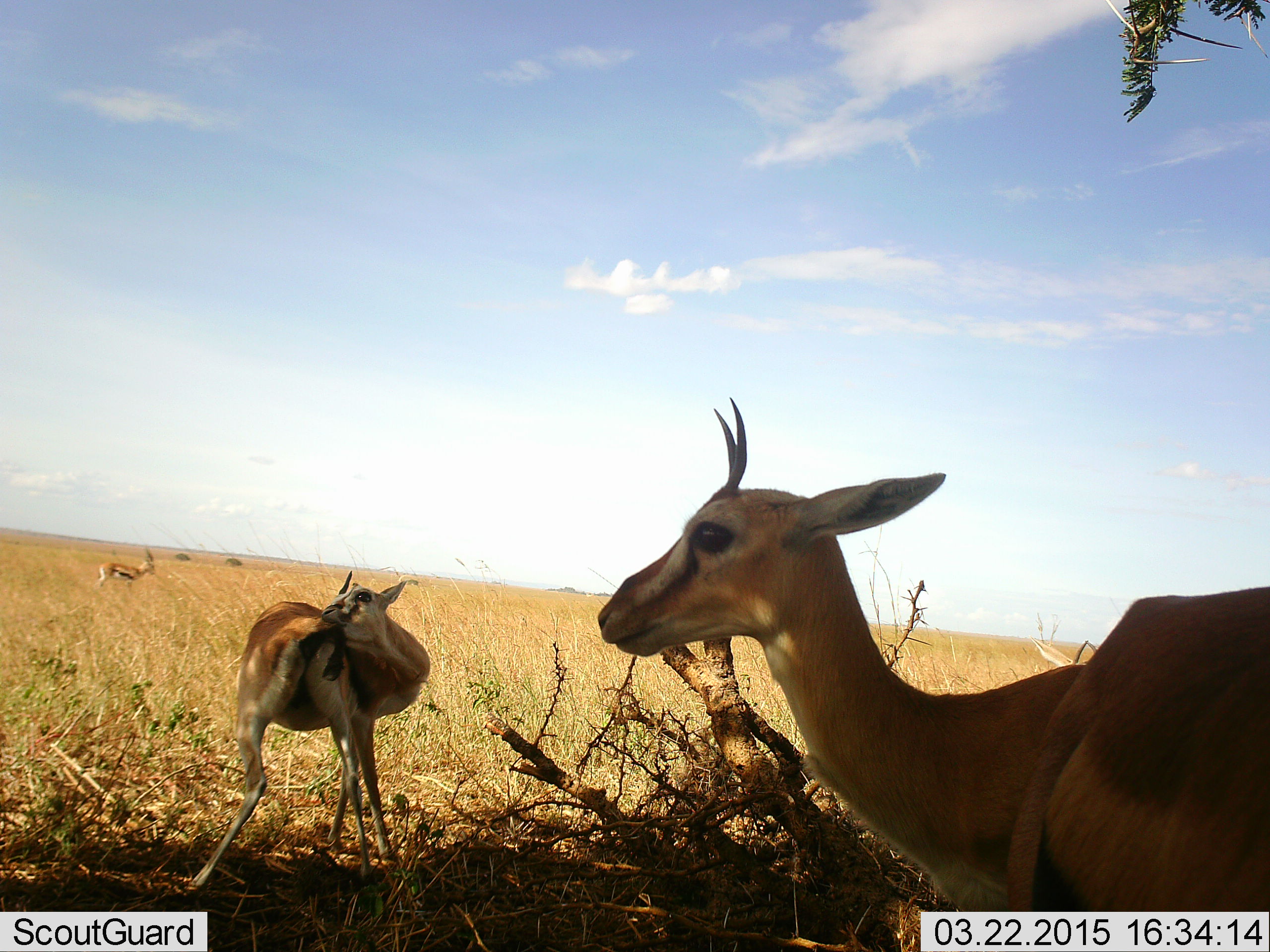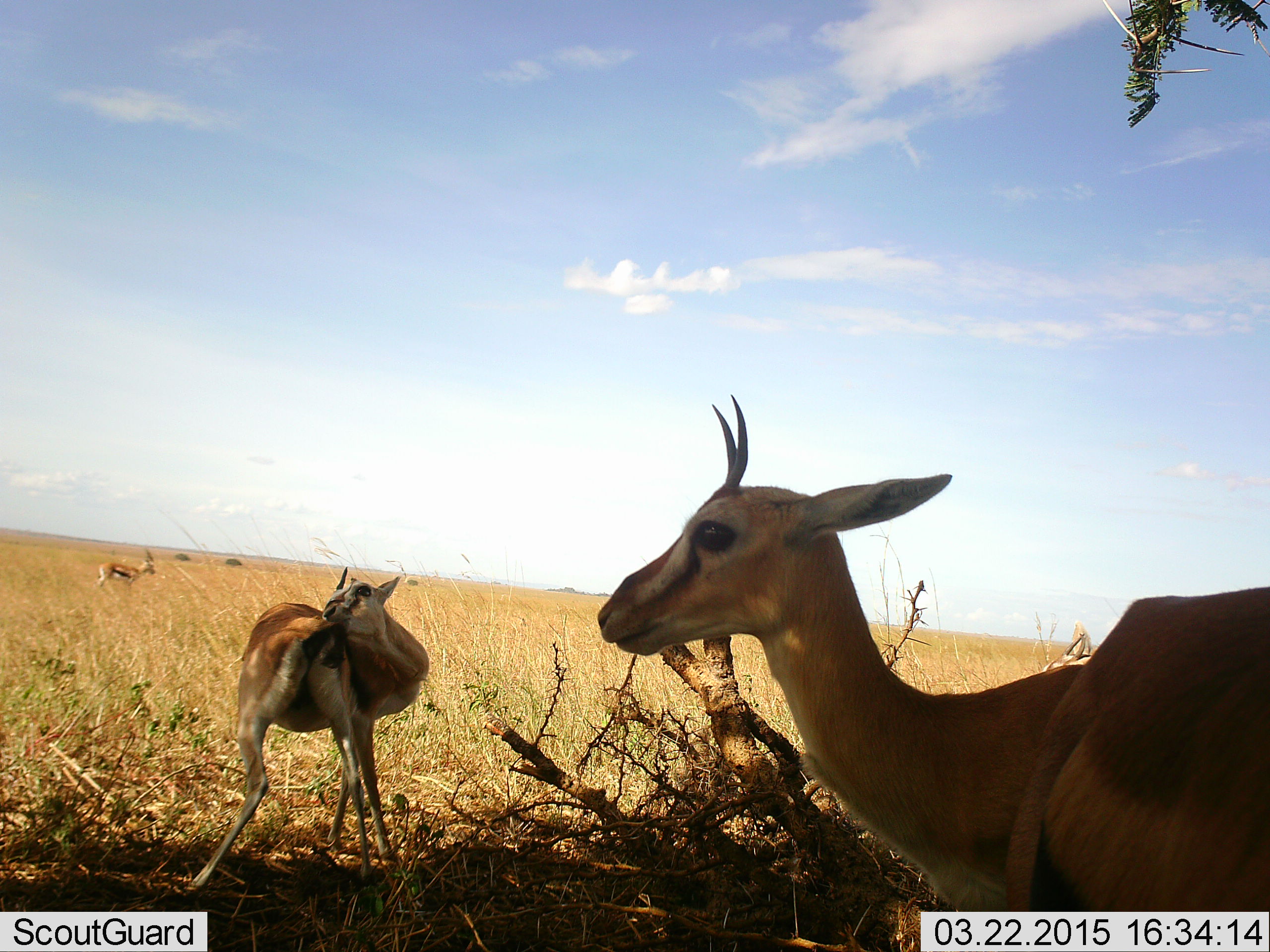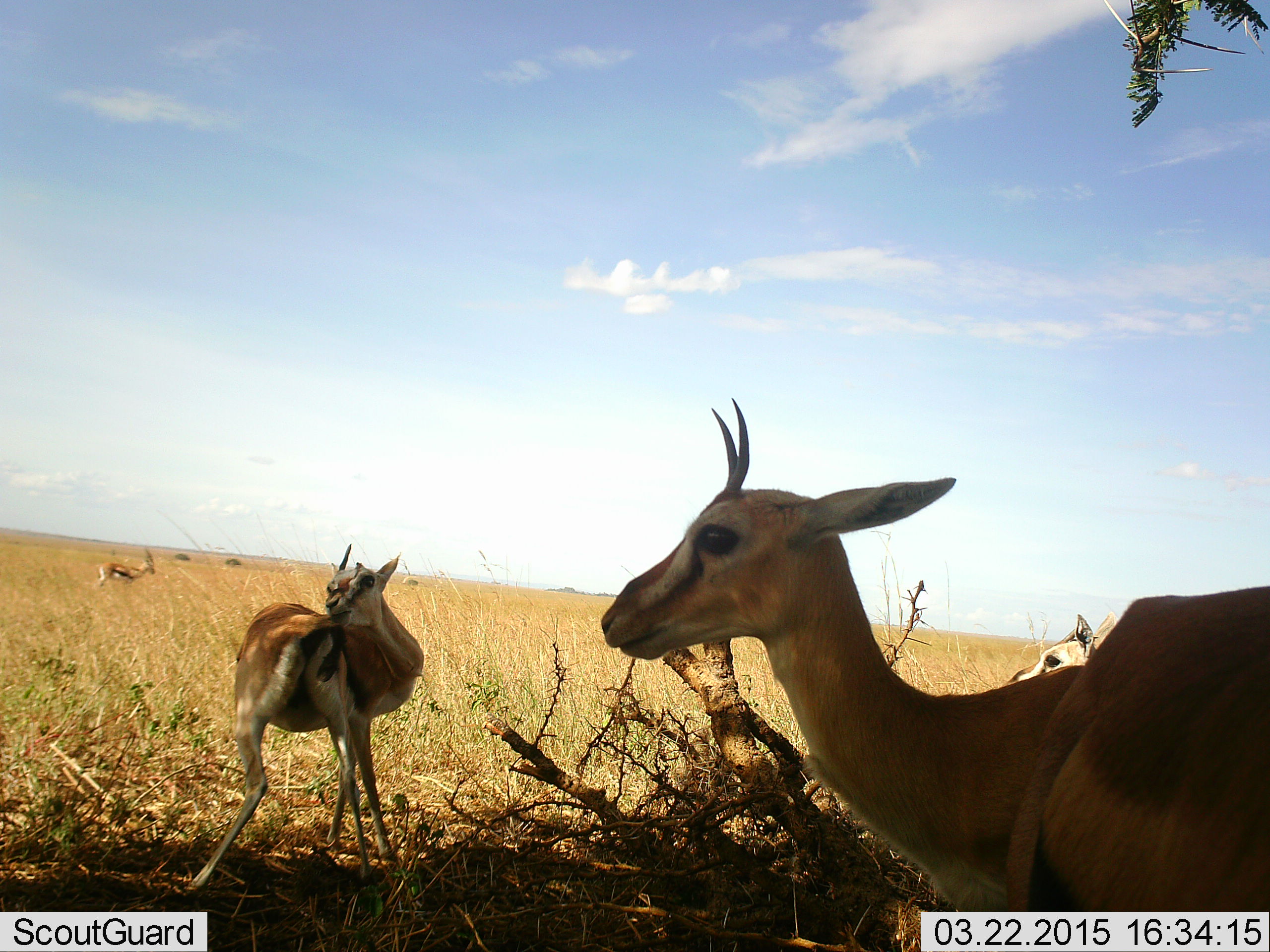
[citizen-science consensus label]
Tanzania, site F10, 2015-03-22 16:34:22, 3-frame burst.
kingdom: Animalia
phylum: Chordata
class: Mammalia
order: Artiodactyla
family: Bovidae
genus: Eudorcas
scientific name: Eudorcas thomsonii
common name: thomson's gazelle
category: gazellethomsons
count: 4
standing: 100%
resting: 0%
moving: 0%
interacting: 10%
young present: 0%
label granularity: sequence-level